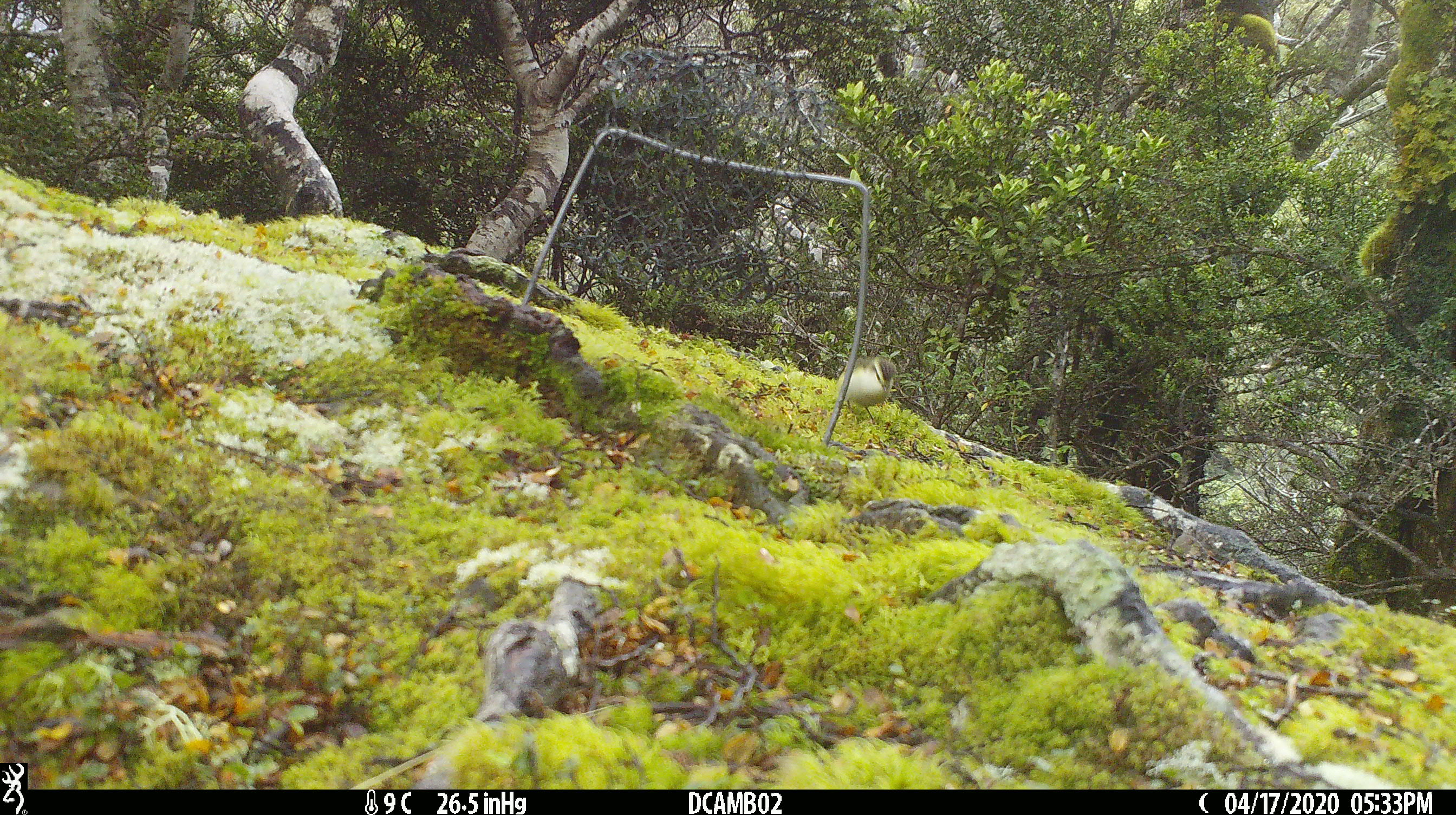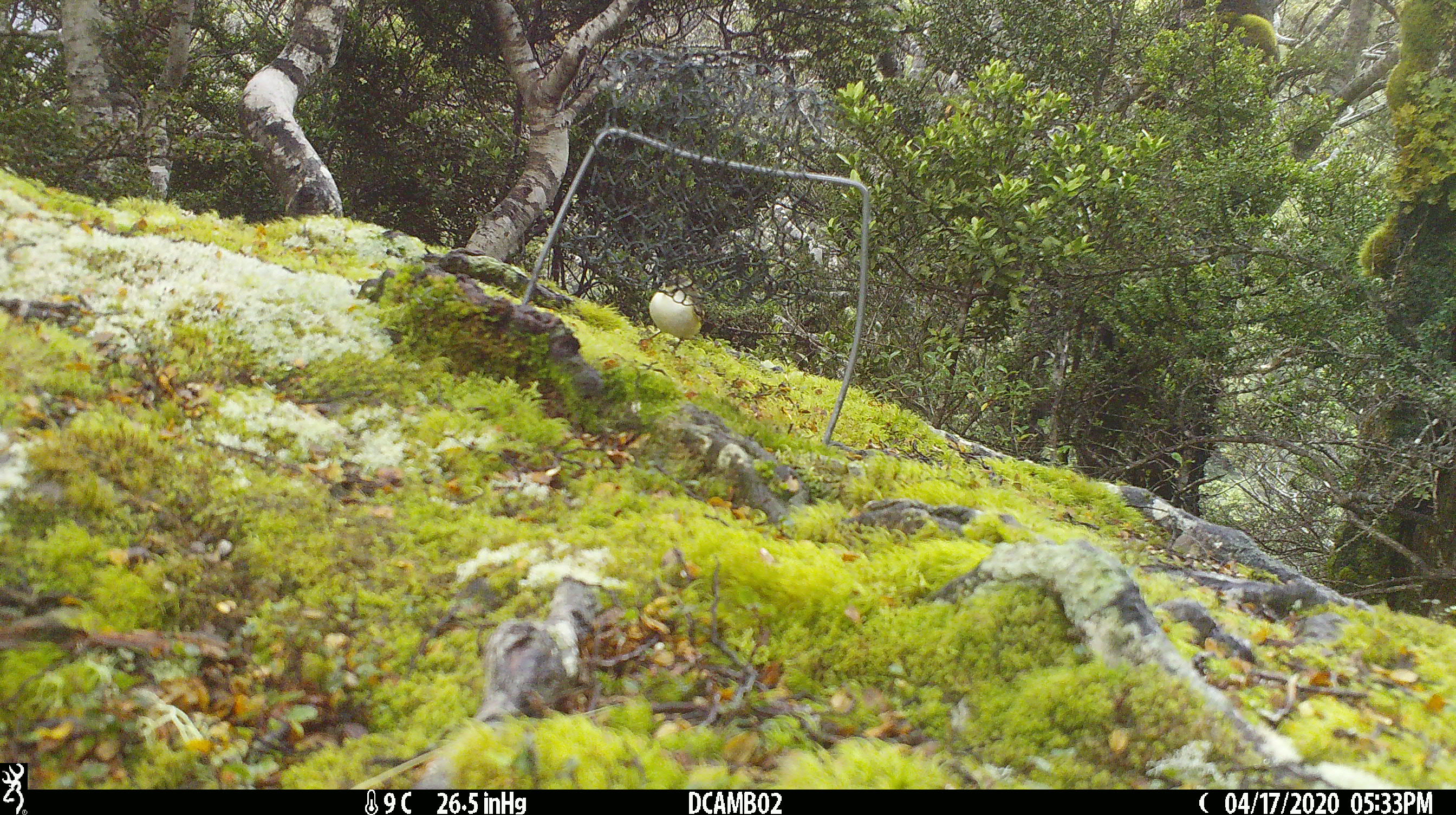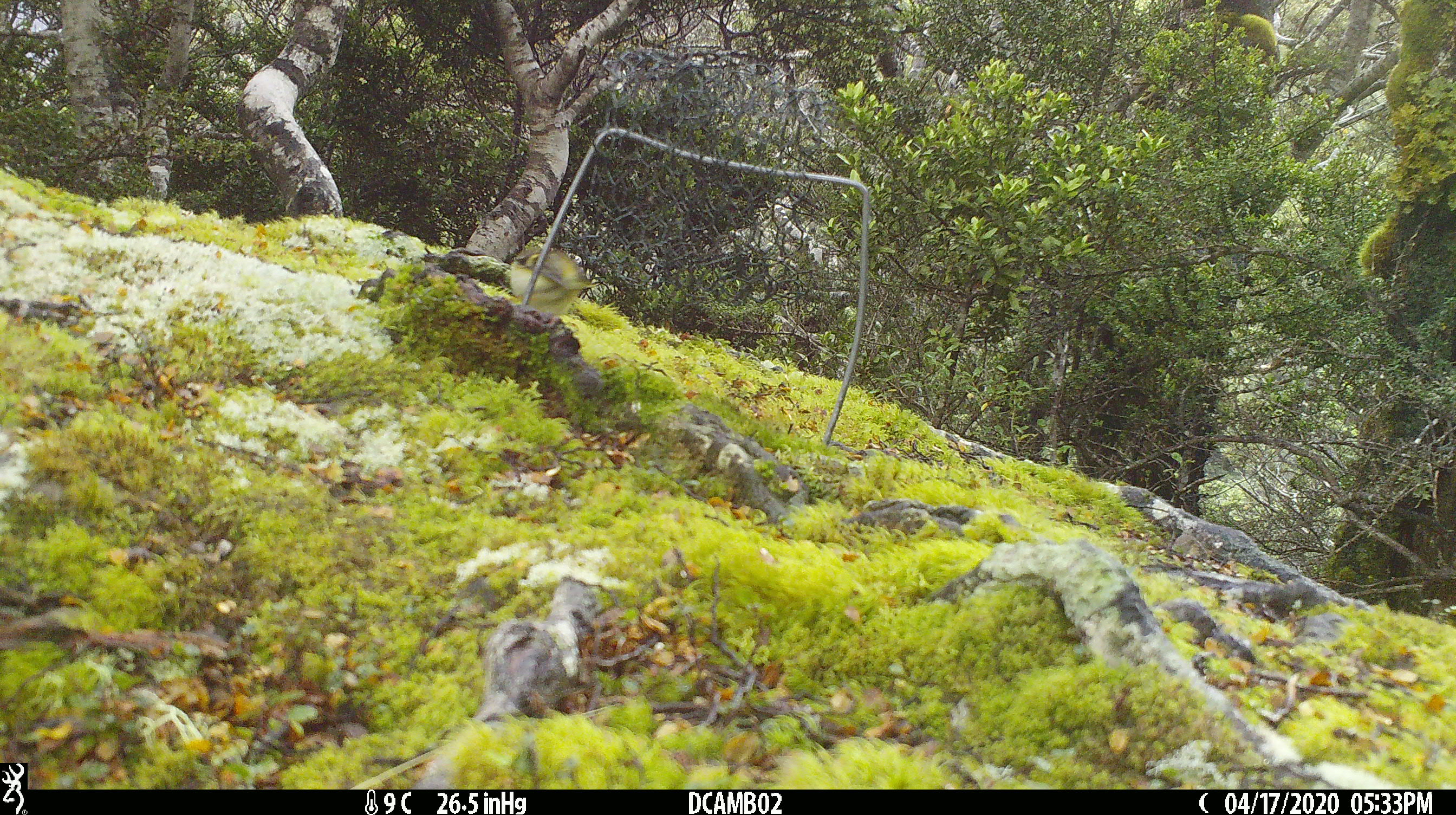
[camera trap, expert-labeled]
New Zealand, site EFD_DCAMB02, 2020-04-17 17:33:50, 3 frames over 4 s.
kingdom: Animalia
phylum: Chordata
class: Aves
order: Passeriformes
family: Acanthisittidae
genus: Acanthisitta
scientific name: Acanthisitta chloris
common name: rifleman